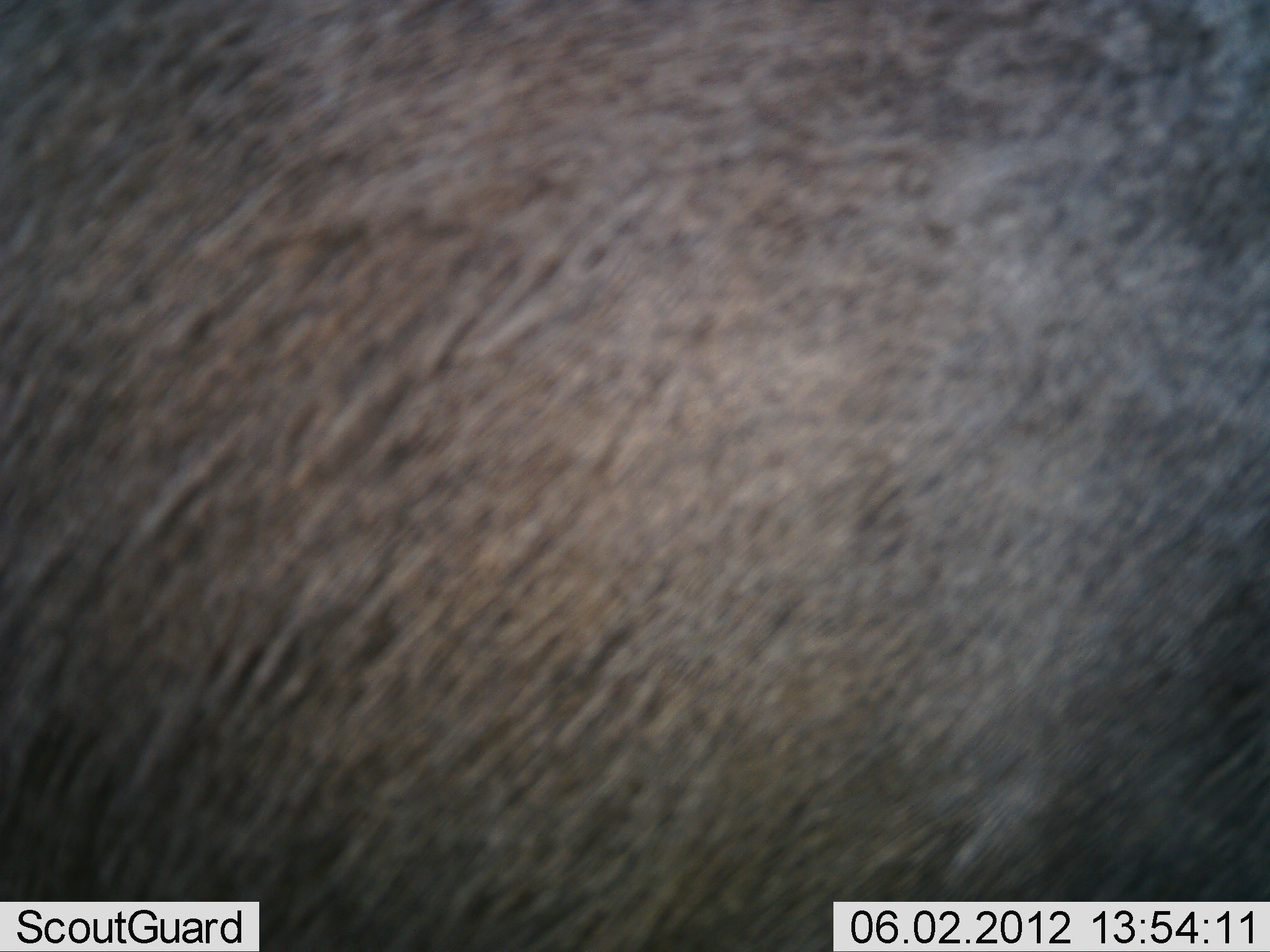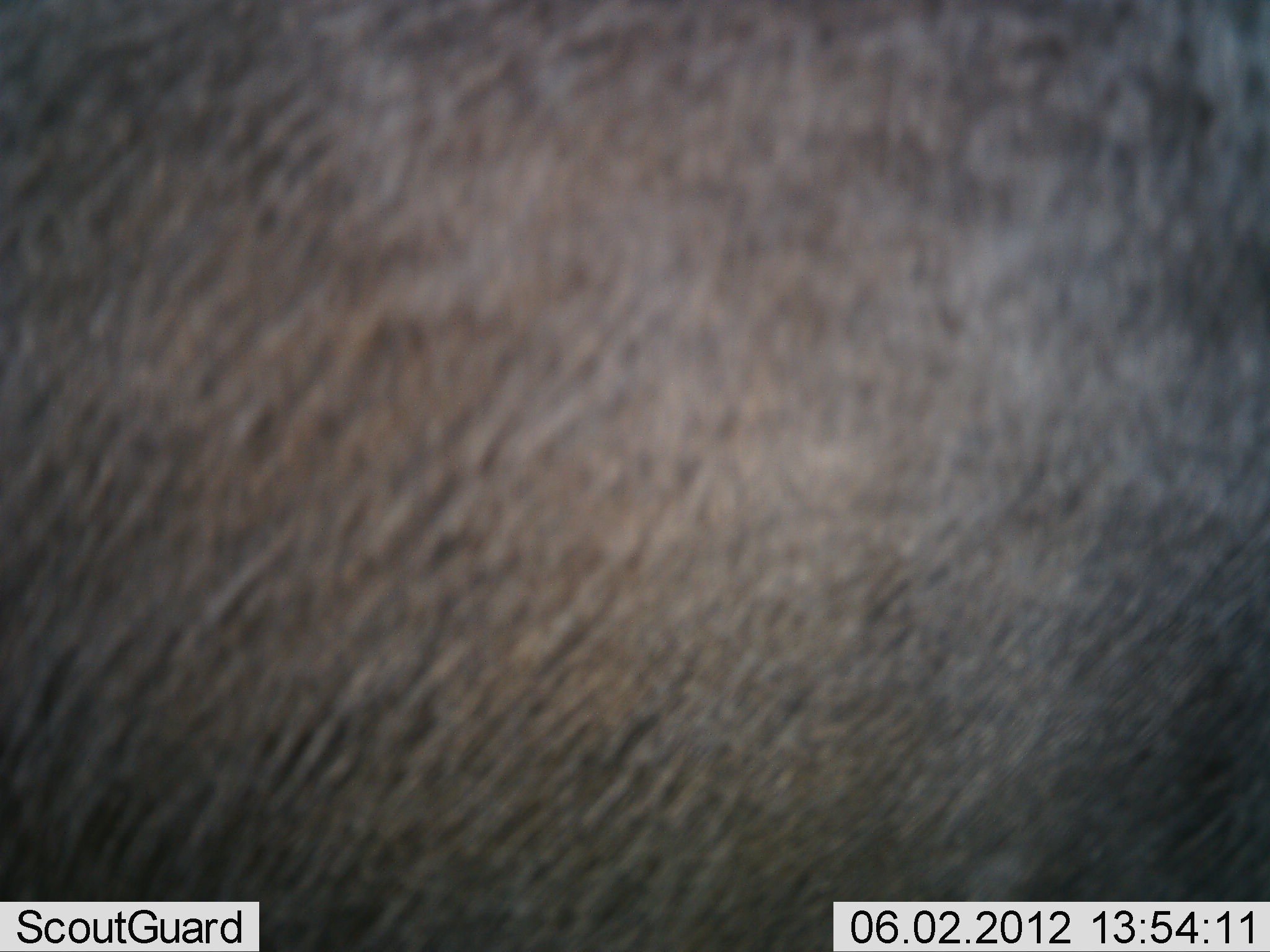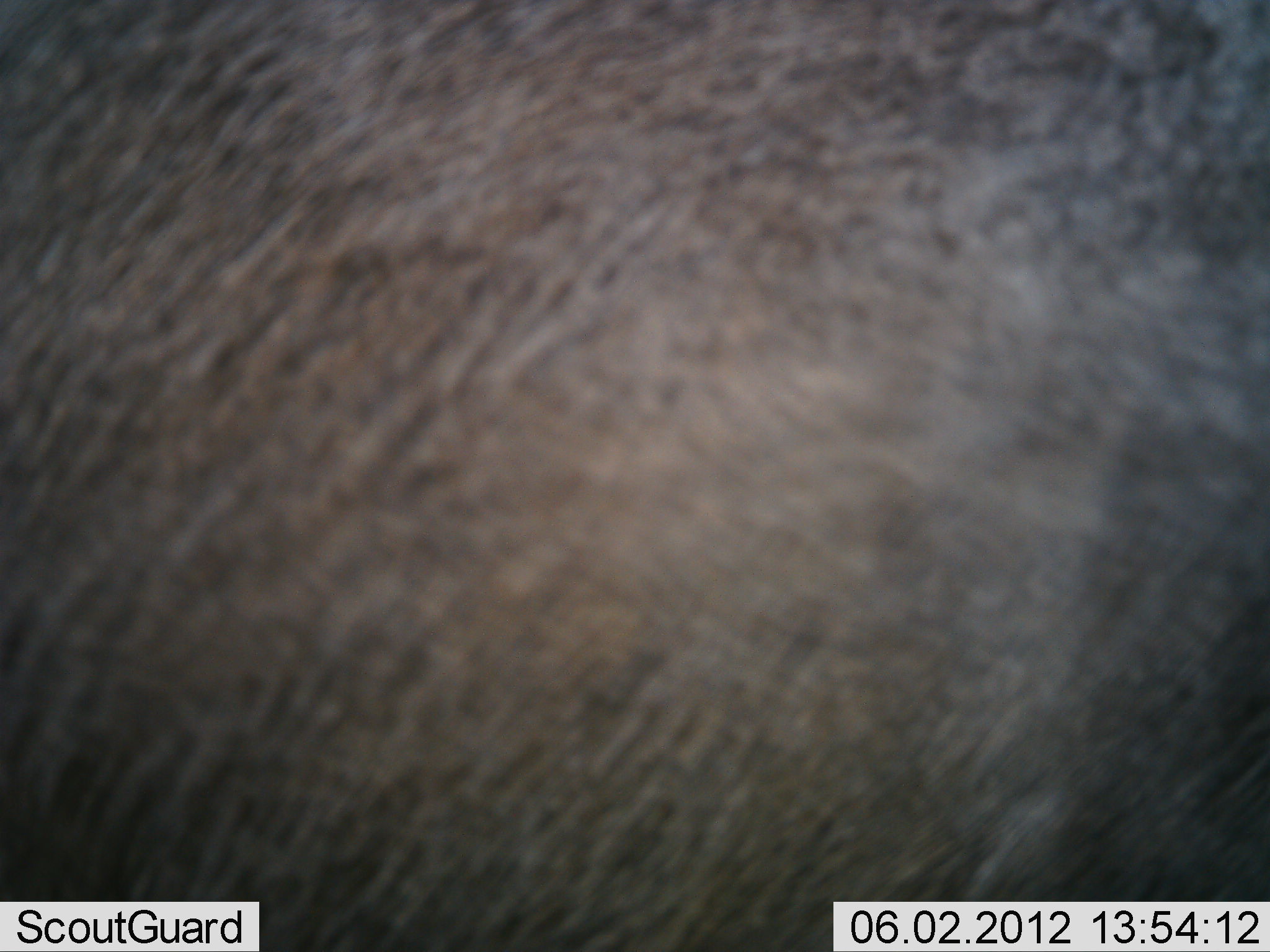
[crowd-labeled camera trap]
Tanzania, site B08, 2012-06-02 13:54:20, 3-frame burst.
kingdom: Animalia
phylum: Chordata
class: Mammalia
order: Artiodactyla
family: Bovidae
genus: Connochaetes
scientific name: Connochaetes taurinus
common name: blue wildebeest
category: wildebeest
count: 1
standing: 100%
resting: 0%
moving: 0%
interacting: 0%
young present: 0%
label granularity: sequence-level